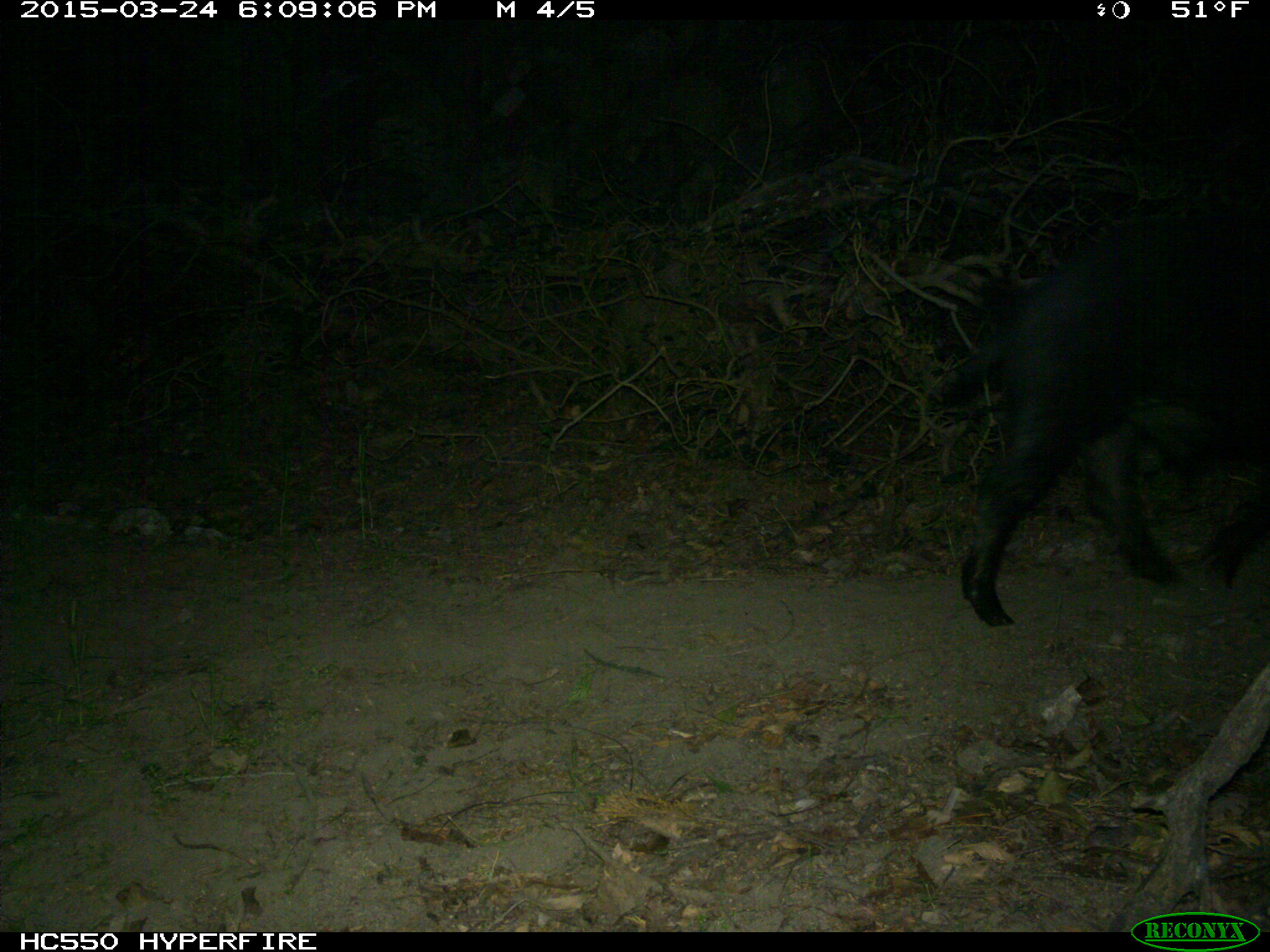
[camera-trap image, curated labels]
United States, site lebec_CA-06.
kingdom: Animalia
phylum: Chordata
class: Mammalia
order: Artiodactyla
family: Suidae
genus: Sus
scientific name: Sus scrofa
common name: wild boar